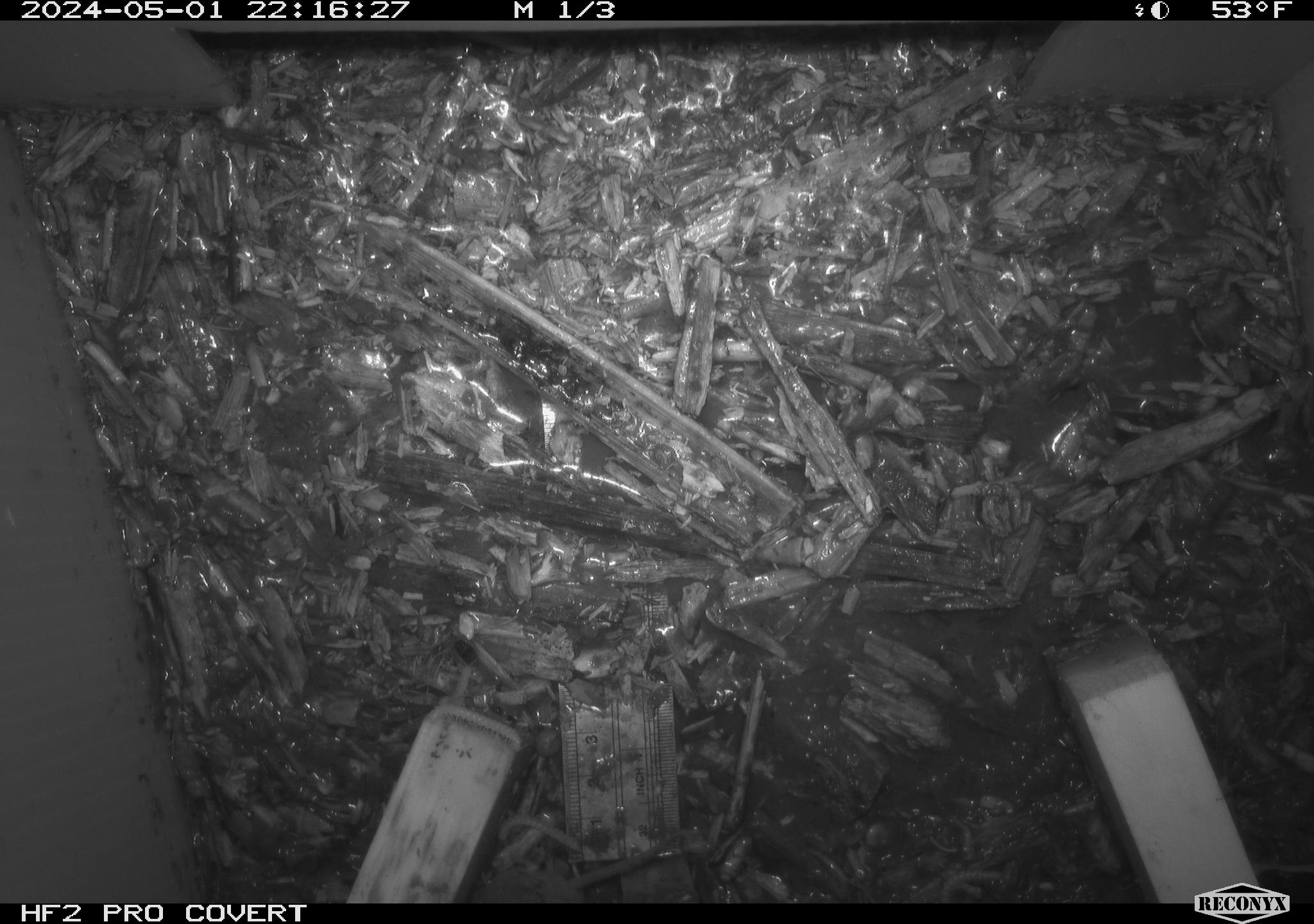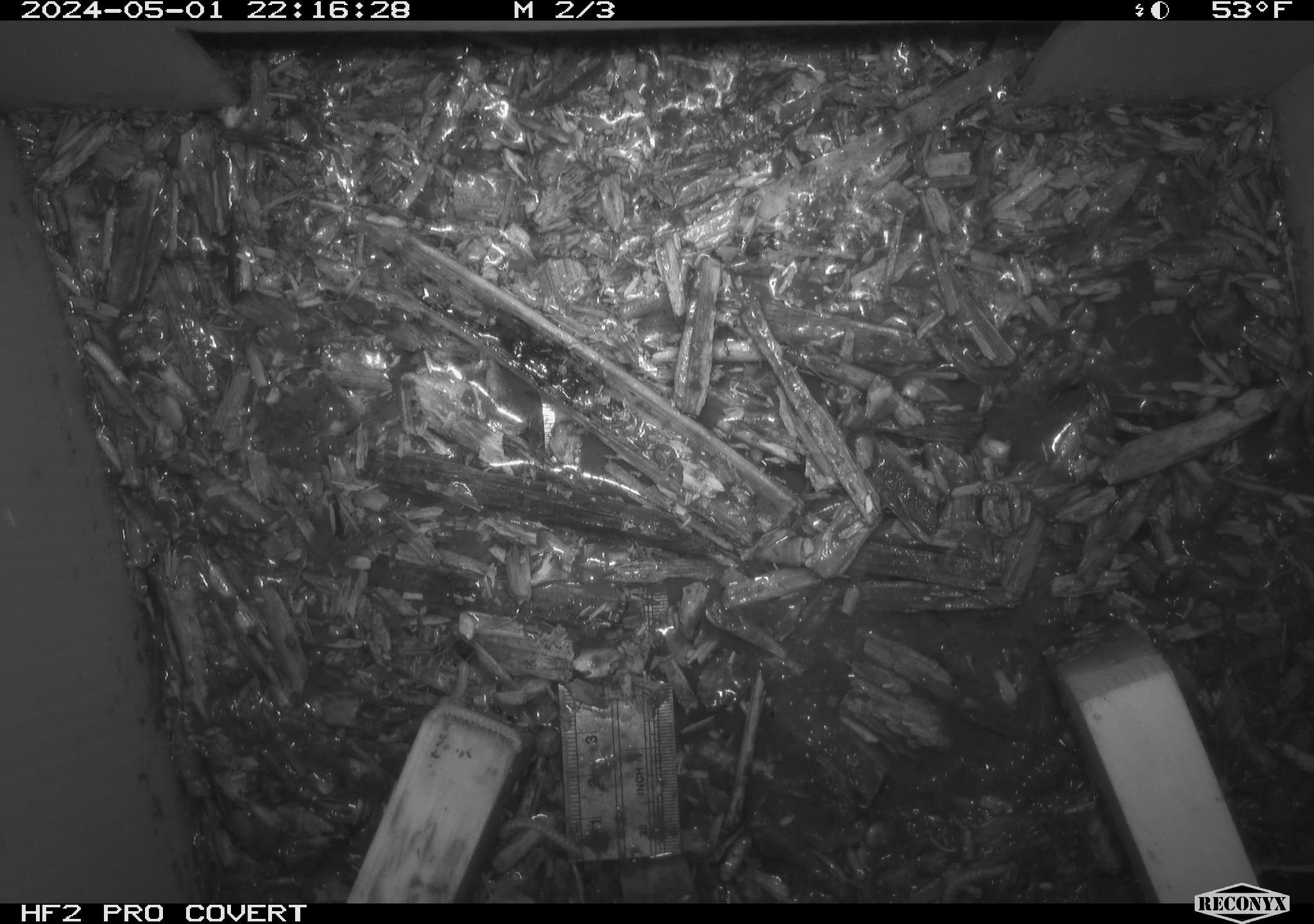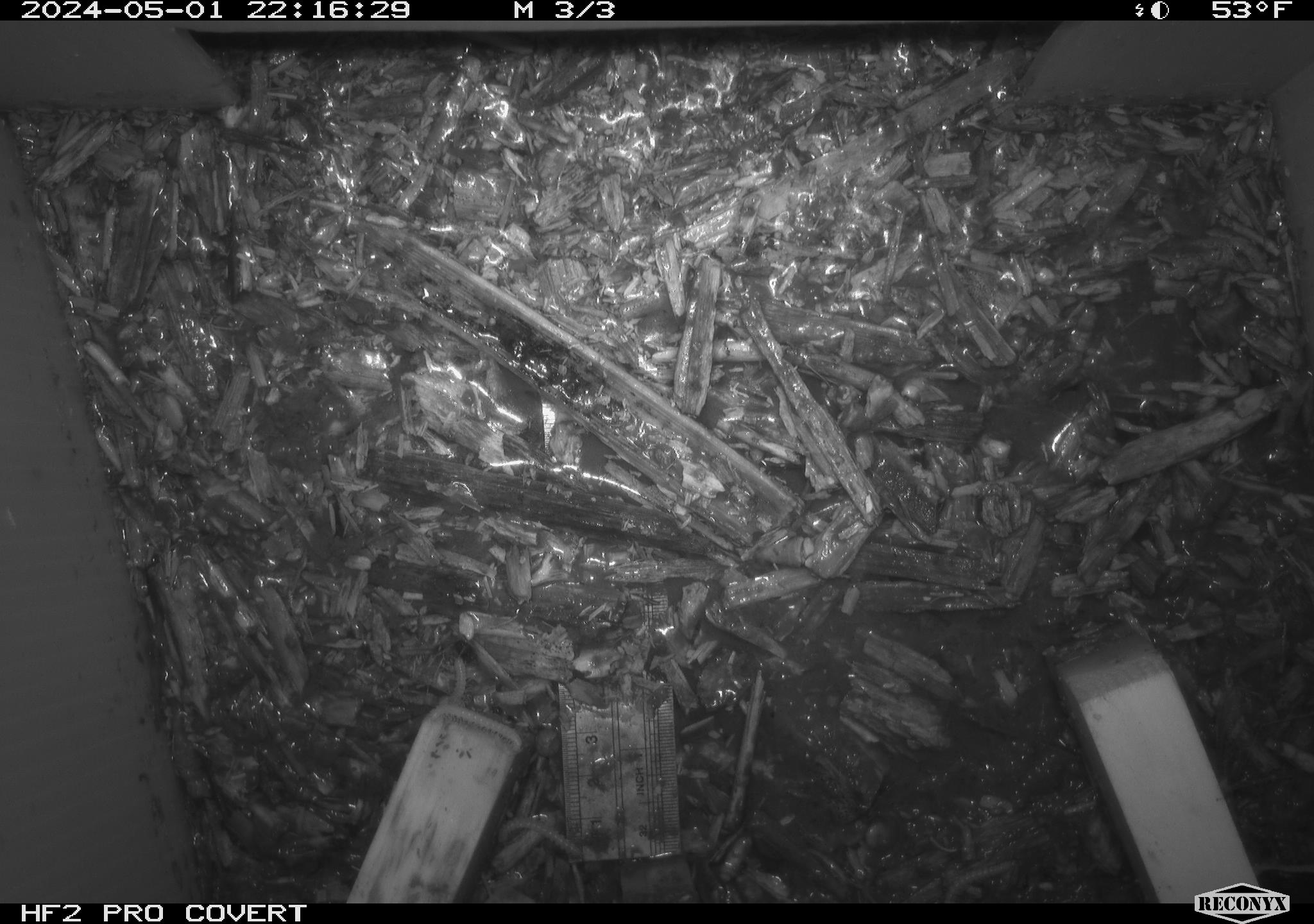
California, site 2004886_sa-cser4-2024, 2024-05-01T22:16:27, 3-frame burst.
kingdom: Animalia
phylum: Chordata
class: Mammalia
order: Eulipotyphla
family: Soricidae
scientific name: Soricidae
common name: shrews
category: soricidae family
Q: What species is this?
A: Soricidae family (shrews) (Soricidae).